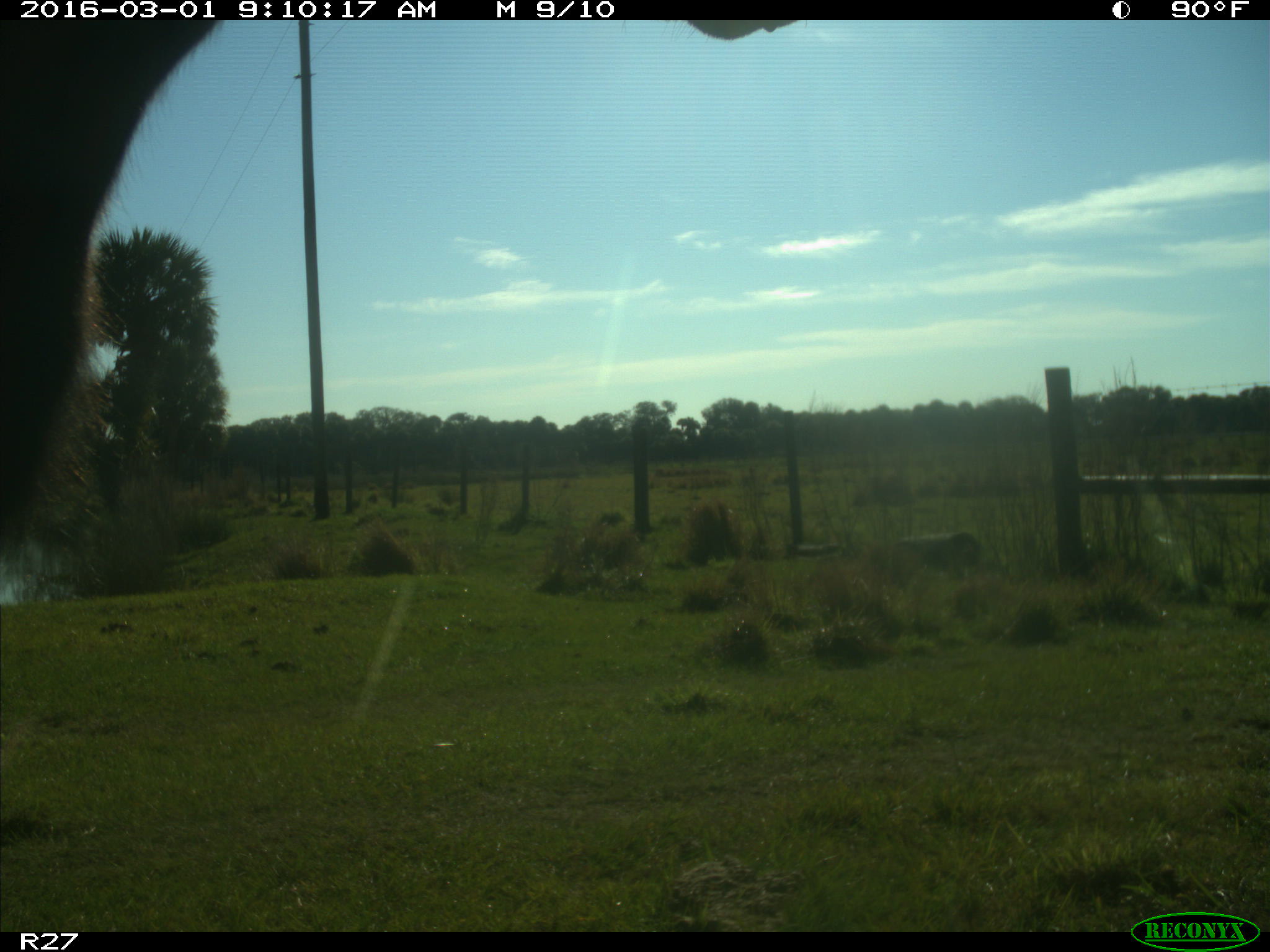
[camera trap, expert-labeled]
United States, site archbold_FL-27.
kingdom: Animalia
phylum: Chordata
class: Mammalia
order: Artiodactyla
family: Bovidae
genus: Bos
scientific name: Bos taurus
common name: domestic cow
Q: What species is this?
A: Bos taurus (domestic cow).